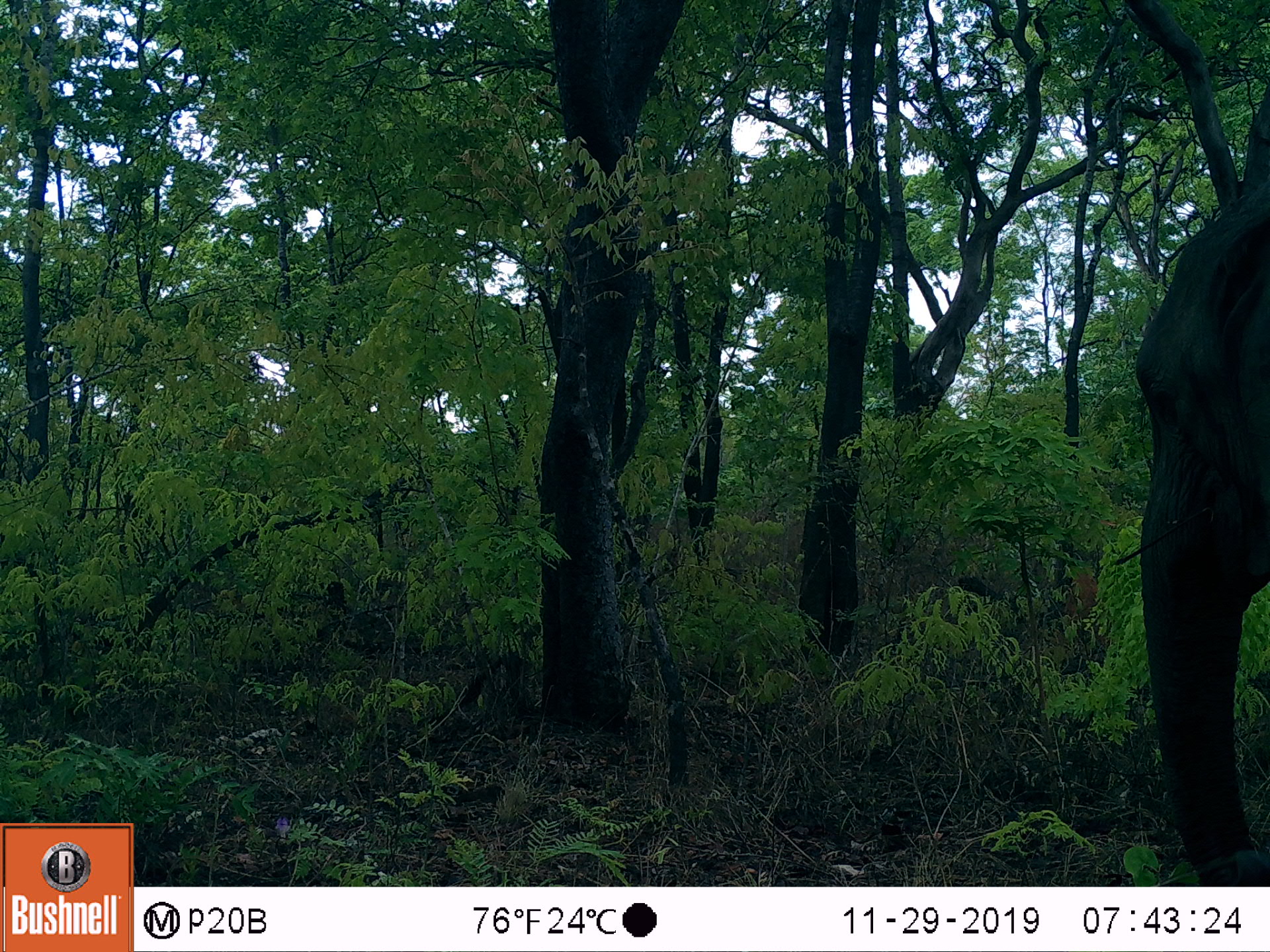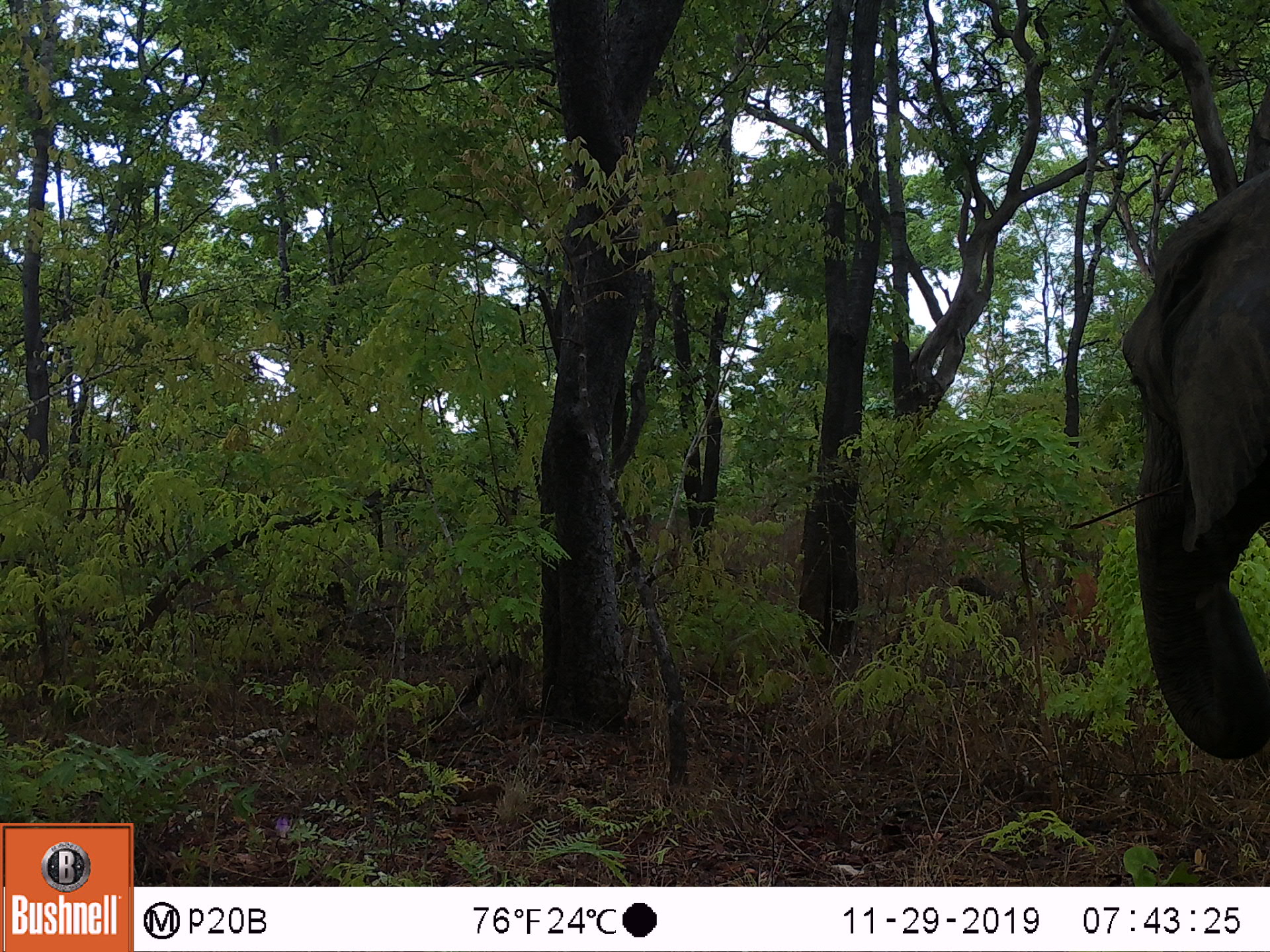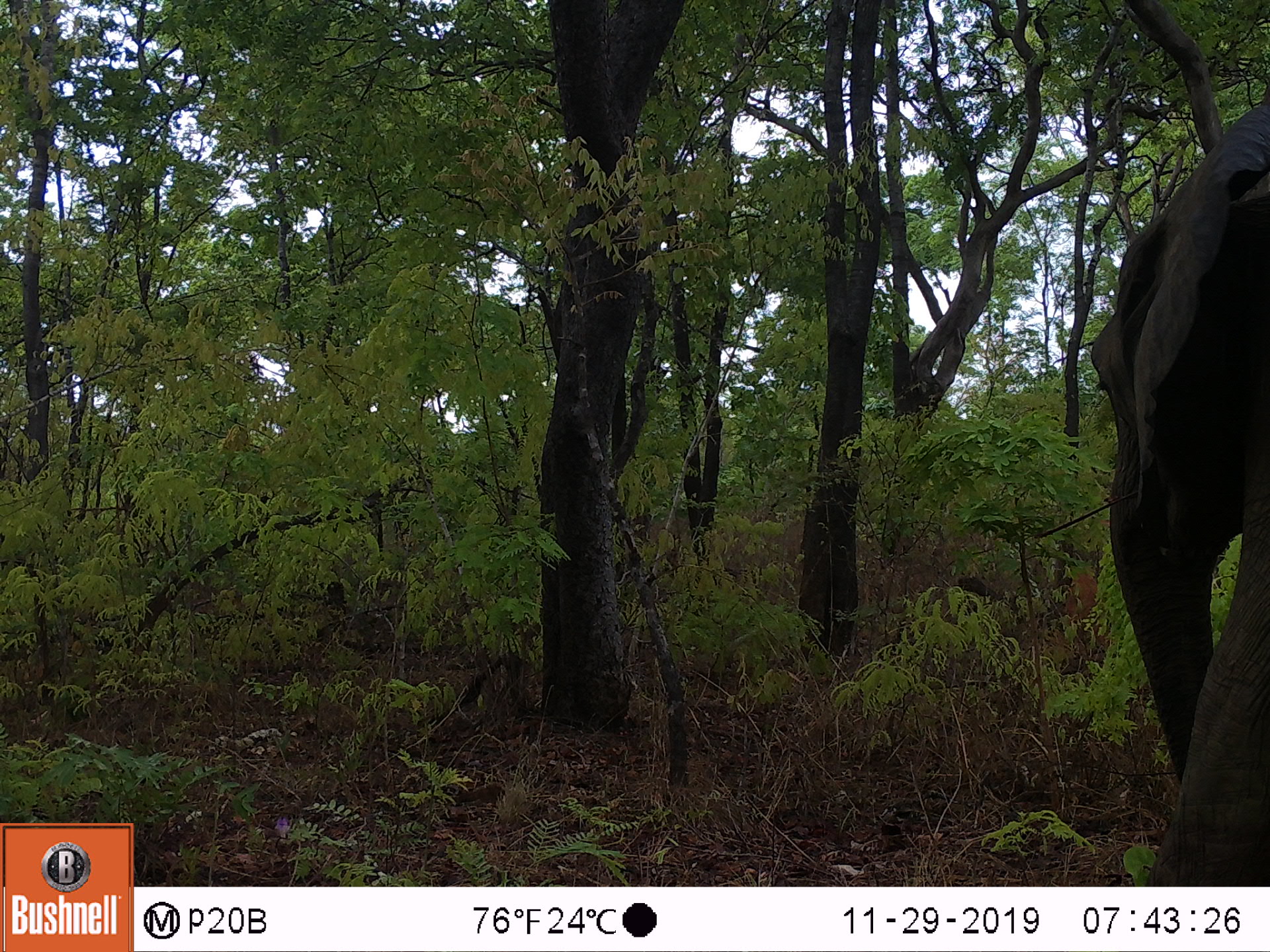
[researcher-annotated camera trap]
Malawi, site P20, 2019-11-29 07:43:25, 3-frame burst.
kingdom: Animalia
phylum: Chordata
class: Mammalia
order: Proboscidea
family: Elephantidae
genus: Loxodonta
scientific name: Loxodonta africana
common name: african savanna elephant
African savanna elephant (Loxodonta africana), count 1.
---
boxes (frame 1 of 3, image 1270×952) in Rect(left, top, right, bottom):
african savanna elephant: Rect(1135, 129, 1266, 880)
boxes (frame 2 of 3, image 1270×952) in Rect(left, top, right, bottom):
african savanna elephant: Rect(1118, 155, 1268, 771)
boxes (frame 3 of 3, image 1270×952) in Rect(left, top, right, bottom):
african savanna elephant: Rect(1084, 106, 1268, 880)